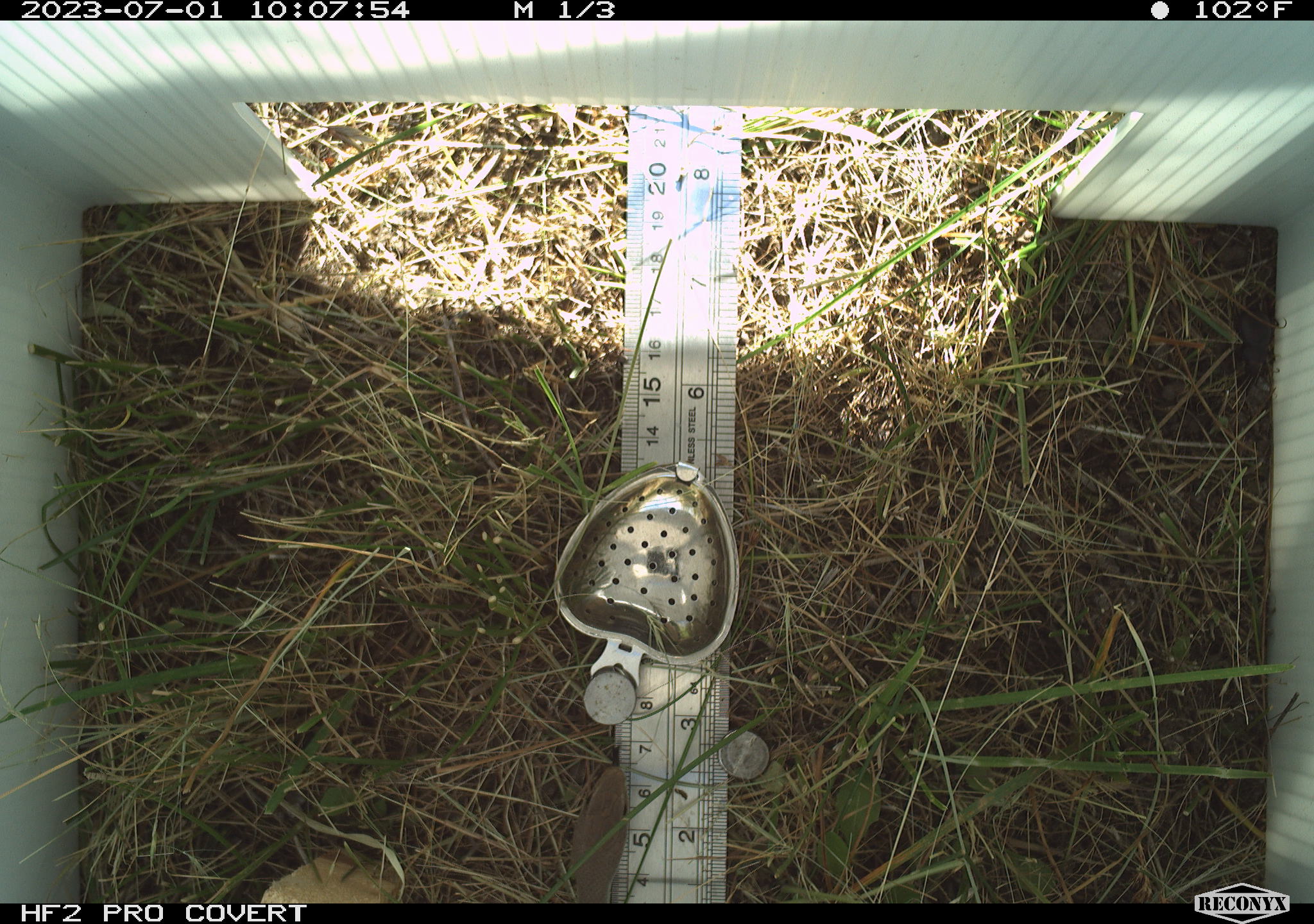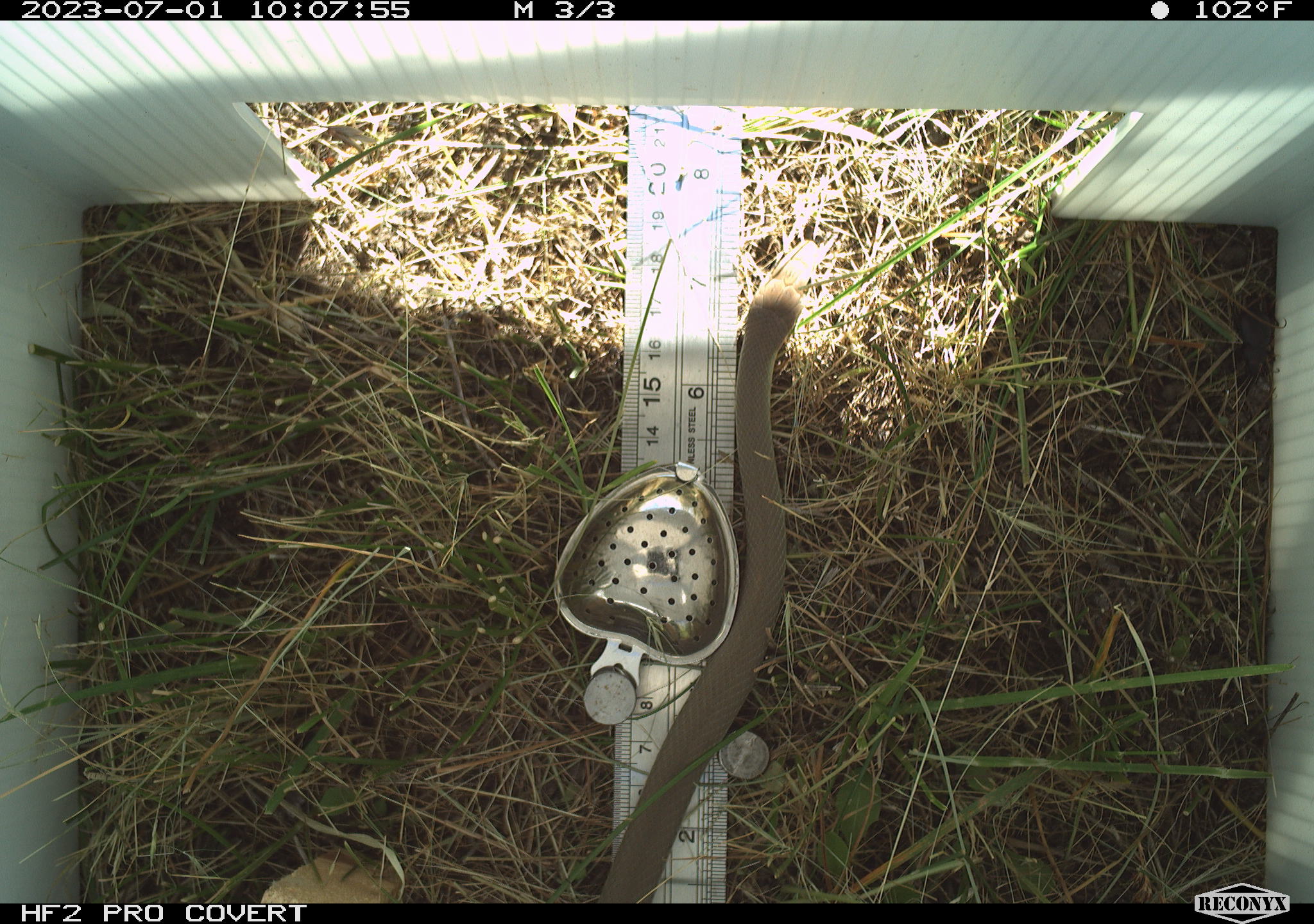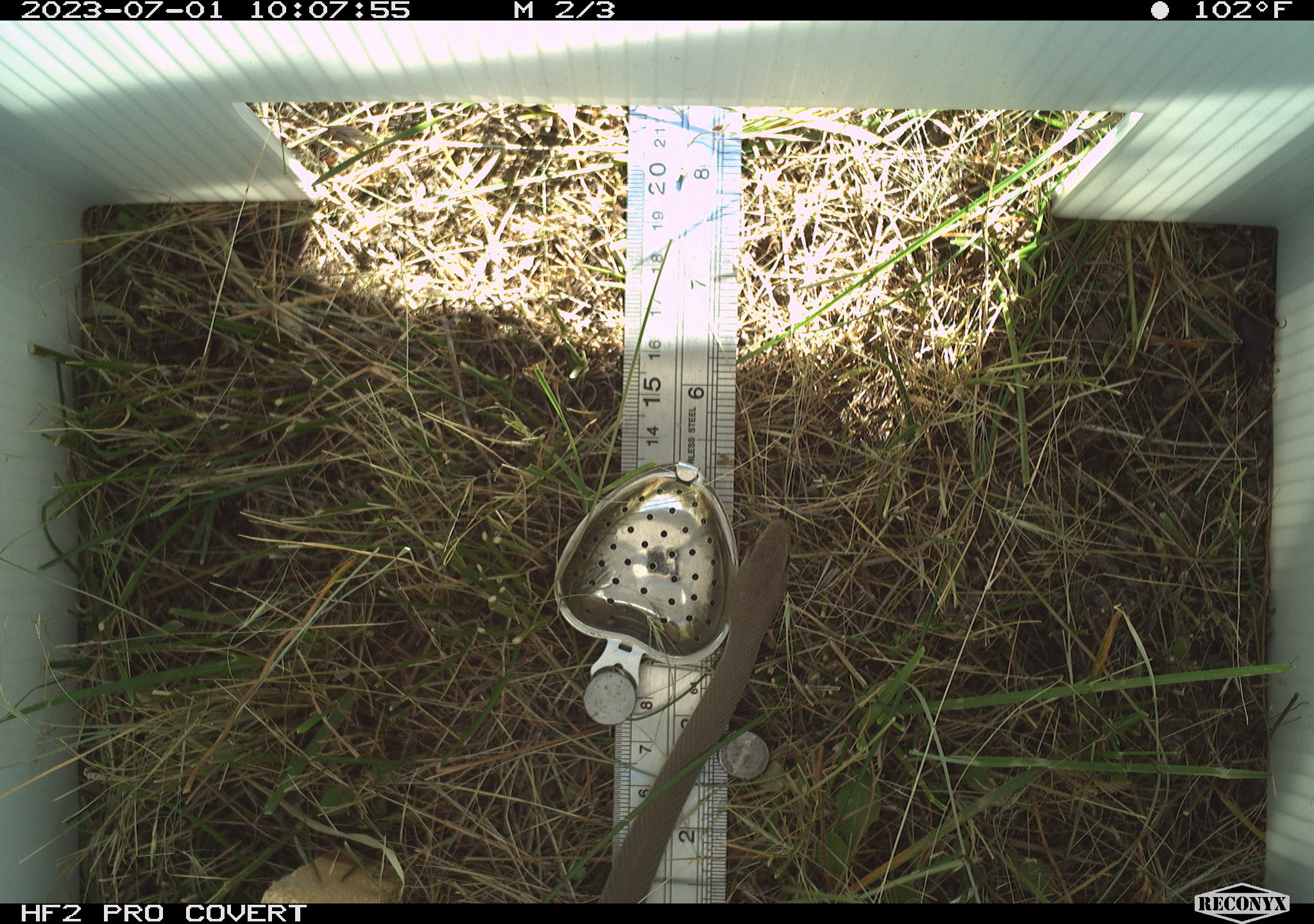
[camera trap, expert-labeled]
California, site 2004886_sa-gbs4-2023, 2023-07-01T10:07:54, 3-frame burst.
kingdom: Animalia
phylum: Chordata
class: Reptilia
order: Squamata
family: Colubridae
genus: Coluber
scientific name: Coluber constrictor mormon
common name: western yellow-bellied racer